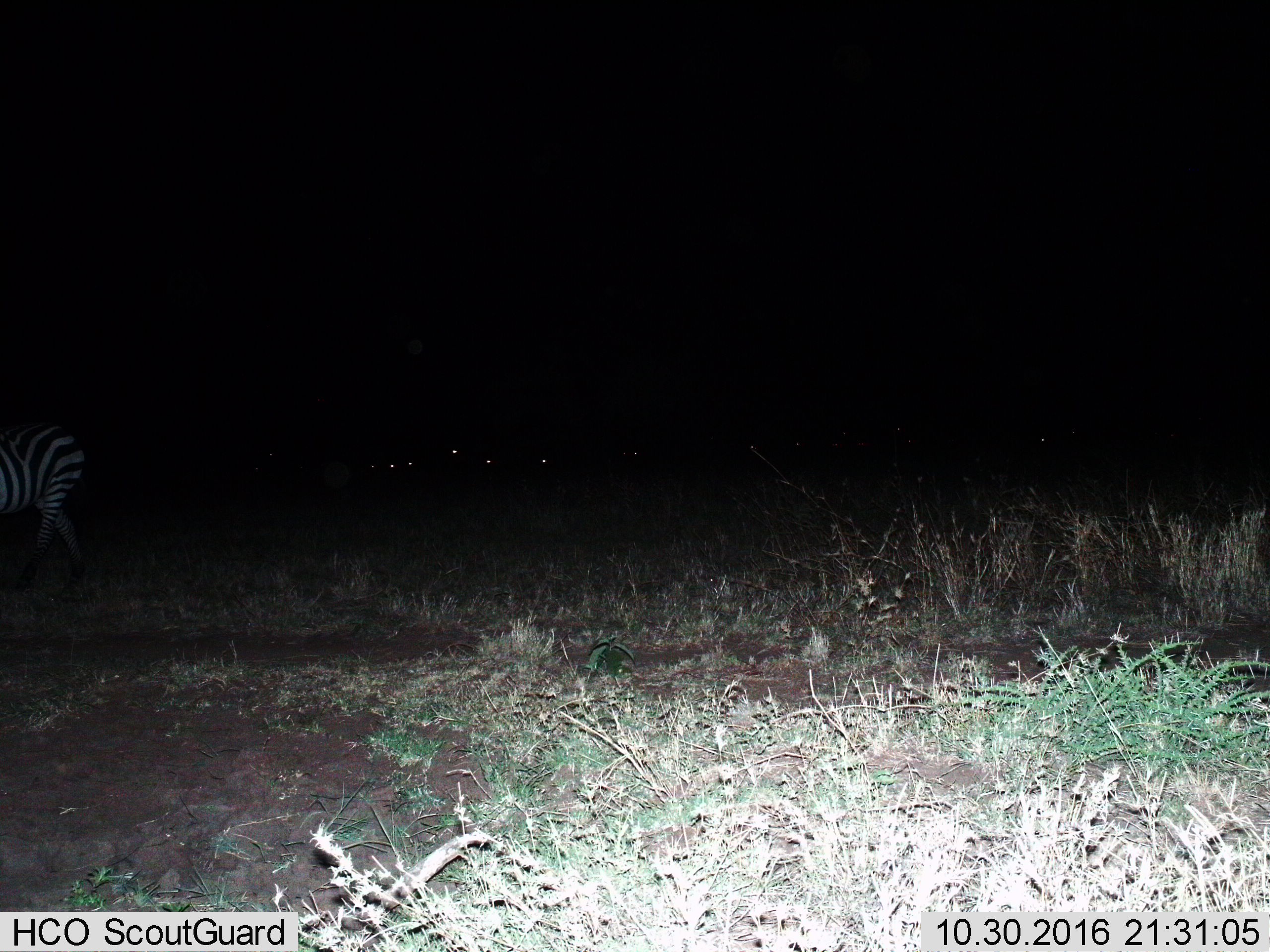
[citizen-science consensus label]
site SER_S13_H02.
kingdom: Animalia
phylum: Chordata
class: Mammalia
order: Perissodactyla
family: Equidae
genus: Equus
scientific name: Equus quagga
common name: plains zebra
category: zebraplains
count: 1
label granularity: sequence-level